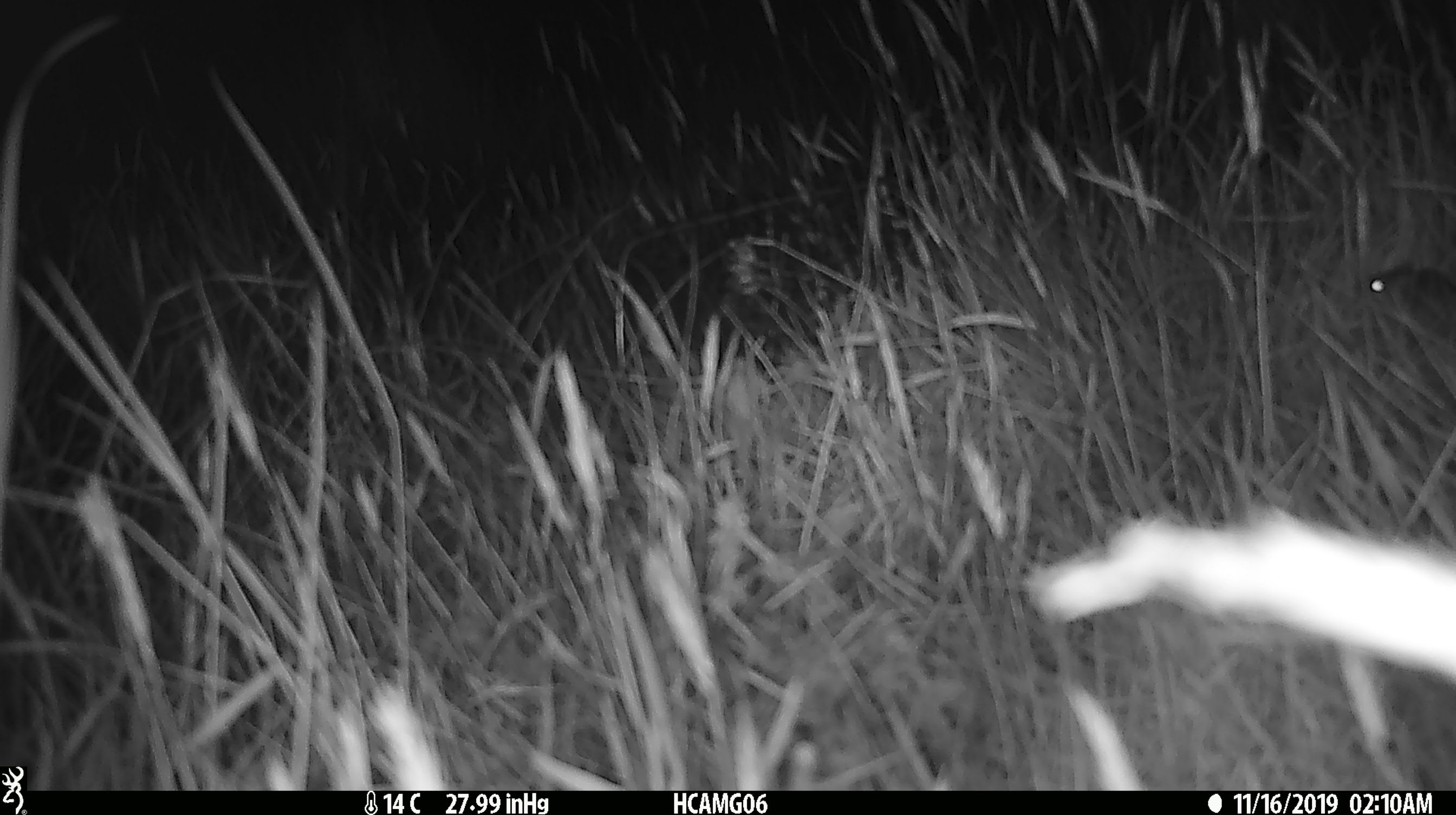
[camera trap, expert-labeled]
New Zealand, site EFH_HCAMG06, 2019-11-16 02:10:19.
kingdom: Animalia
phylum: Chordata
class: Mammalia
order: Rodentia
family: Muridae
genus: Mus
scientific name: Mus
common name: mouse